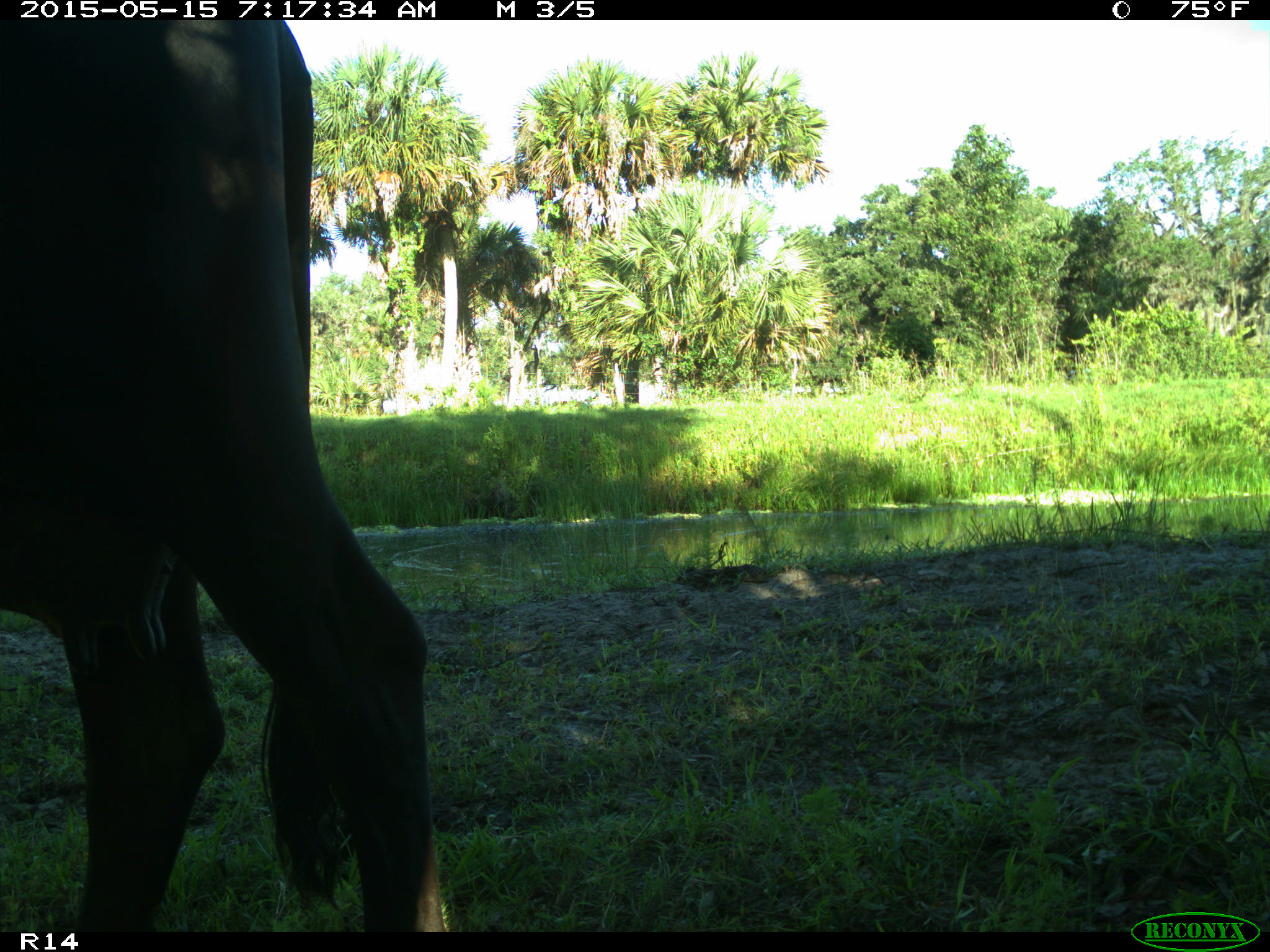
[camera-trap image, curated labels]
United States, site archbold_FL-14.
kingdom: Animalia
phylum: Chordata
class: Mammalia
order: Artiodactyla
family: Bovidae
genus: Bos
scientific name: Bos taurus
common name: domestic cow